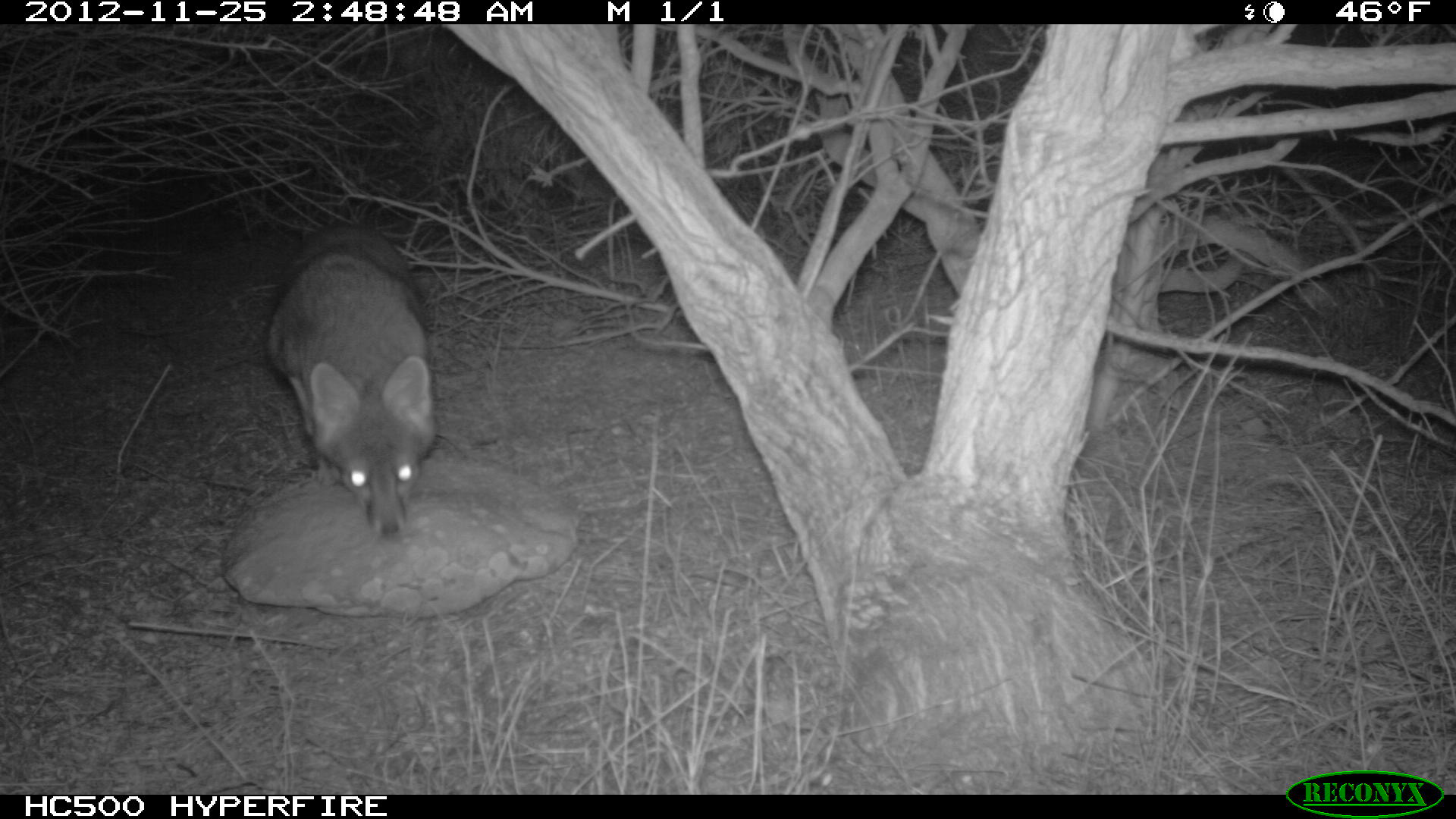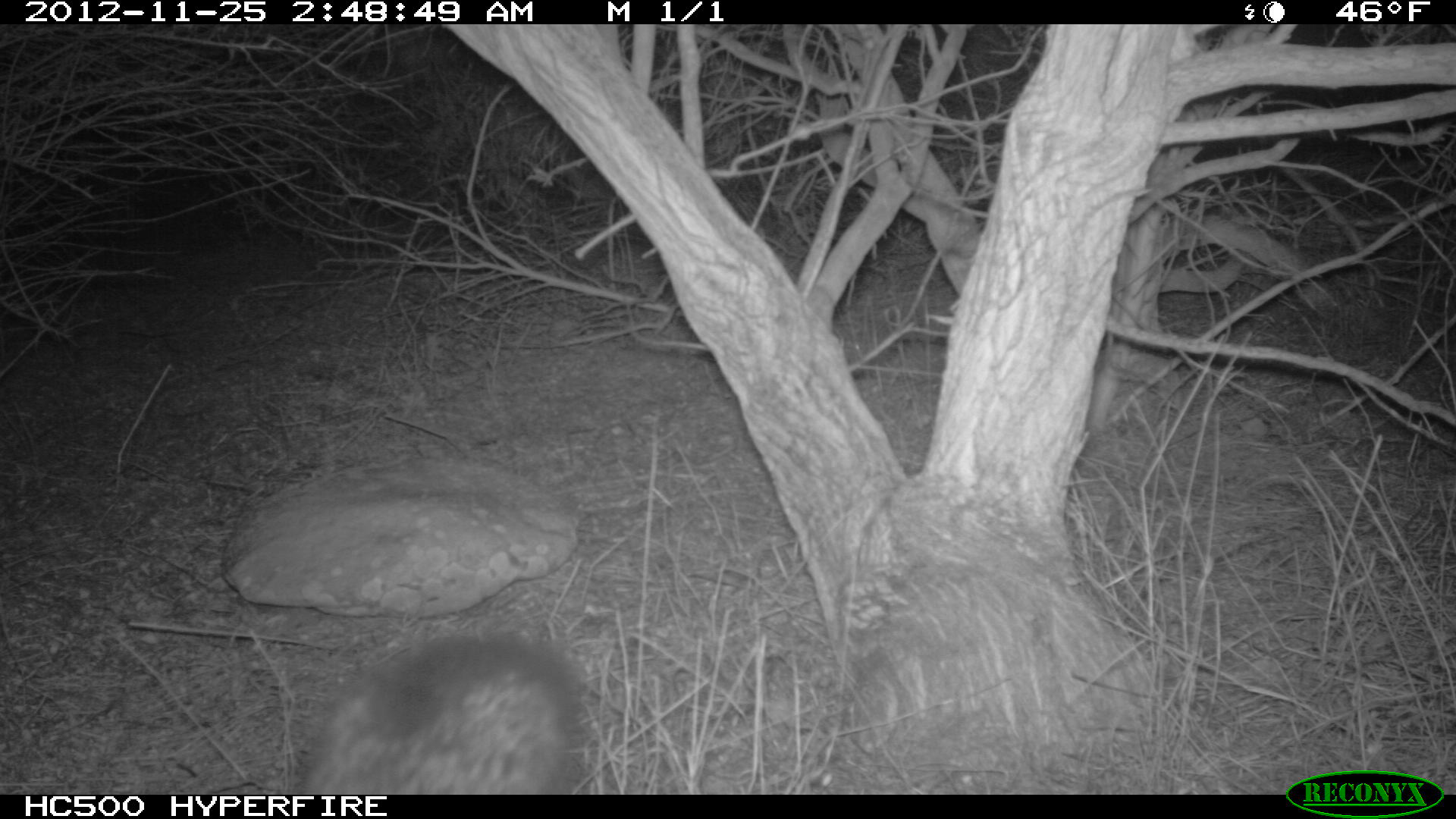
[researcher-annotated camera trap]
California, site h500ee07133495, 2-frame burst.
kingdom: Animalia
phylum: Chordata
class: Mammalia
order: Carnivora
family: Canidae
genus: Urocyon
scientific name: Urocyon littoralis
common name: island fox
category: fox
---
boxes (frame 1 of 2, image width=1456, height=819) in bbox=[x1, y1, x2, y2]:
fox: bbox=[266, 225, 436, 536]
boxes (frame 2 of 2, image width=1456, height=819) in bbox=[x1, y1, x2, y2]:
fox: bbox=[297, 625, 586, 793]